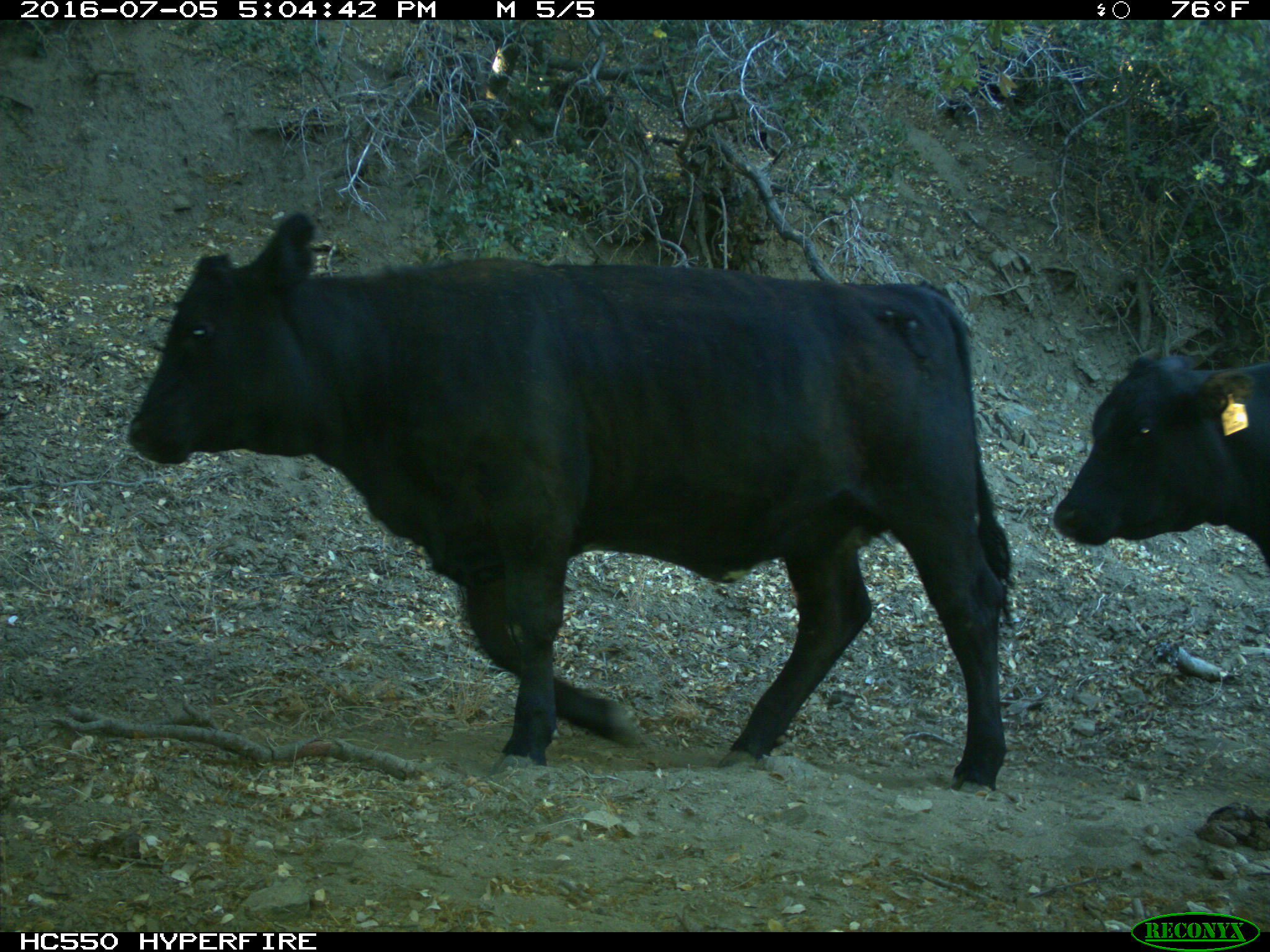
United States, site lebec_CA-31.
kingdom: Animalia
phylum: Chordata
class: Mammalia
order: Artiodactyla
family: Bovidae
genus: Bos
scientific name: Bos taurus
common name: domestic cow